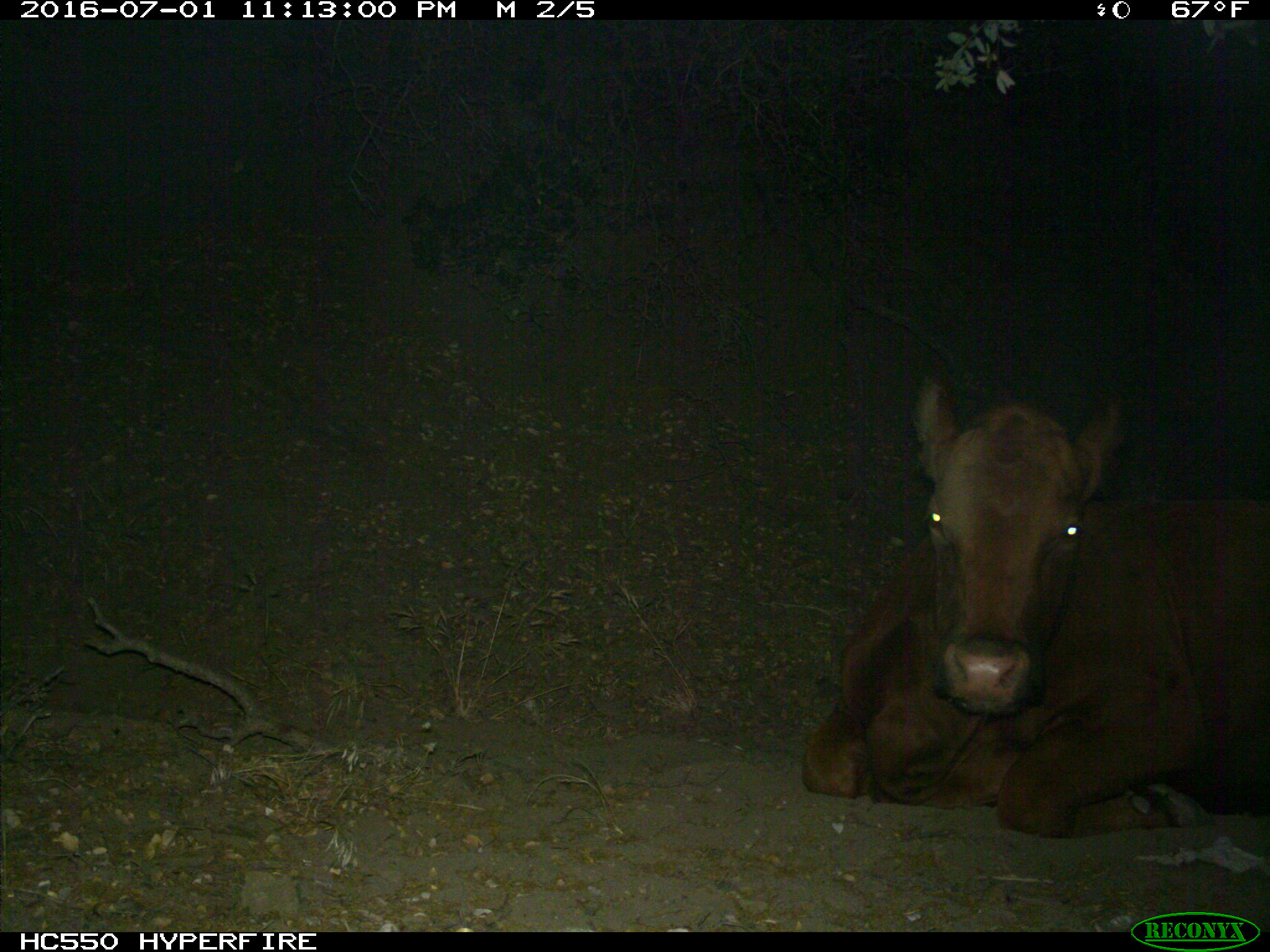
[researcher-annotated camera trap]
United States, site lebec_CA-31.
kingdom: Animalia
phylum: Chordata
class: Mammalia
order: Artiodactyla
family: Bovidae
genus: Bos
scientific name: Bos taurus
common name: domestic cow